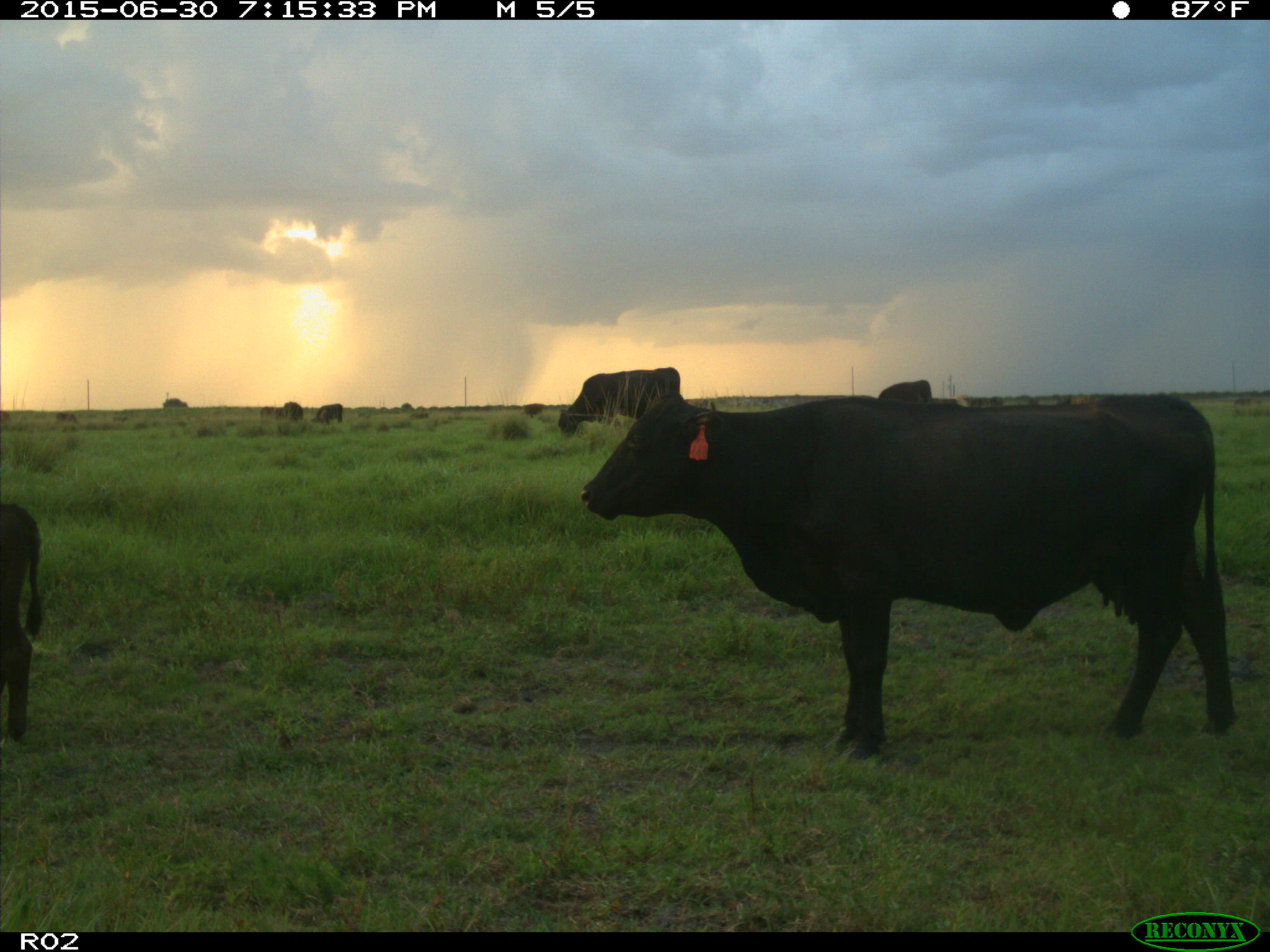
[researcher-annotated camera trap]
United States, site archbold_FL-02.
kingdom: Animalia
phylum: Chordata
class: Mammalia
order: Artiodactyla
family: Bovidae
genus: Bos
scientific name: Bos taurus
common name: domestic cow